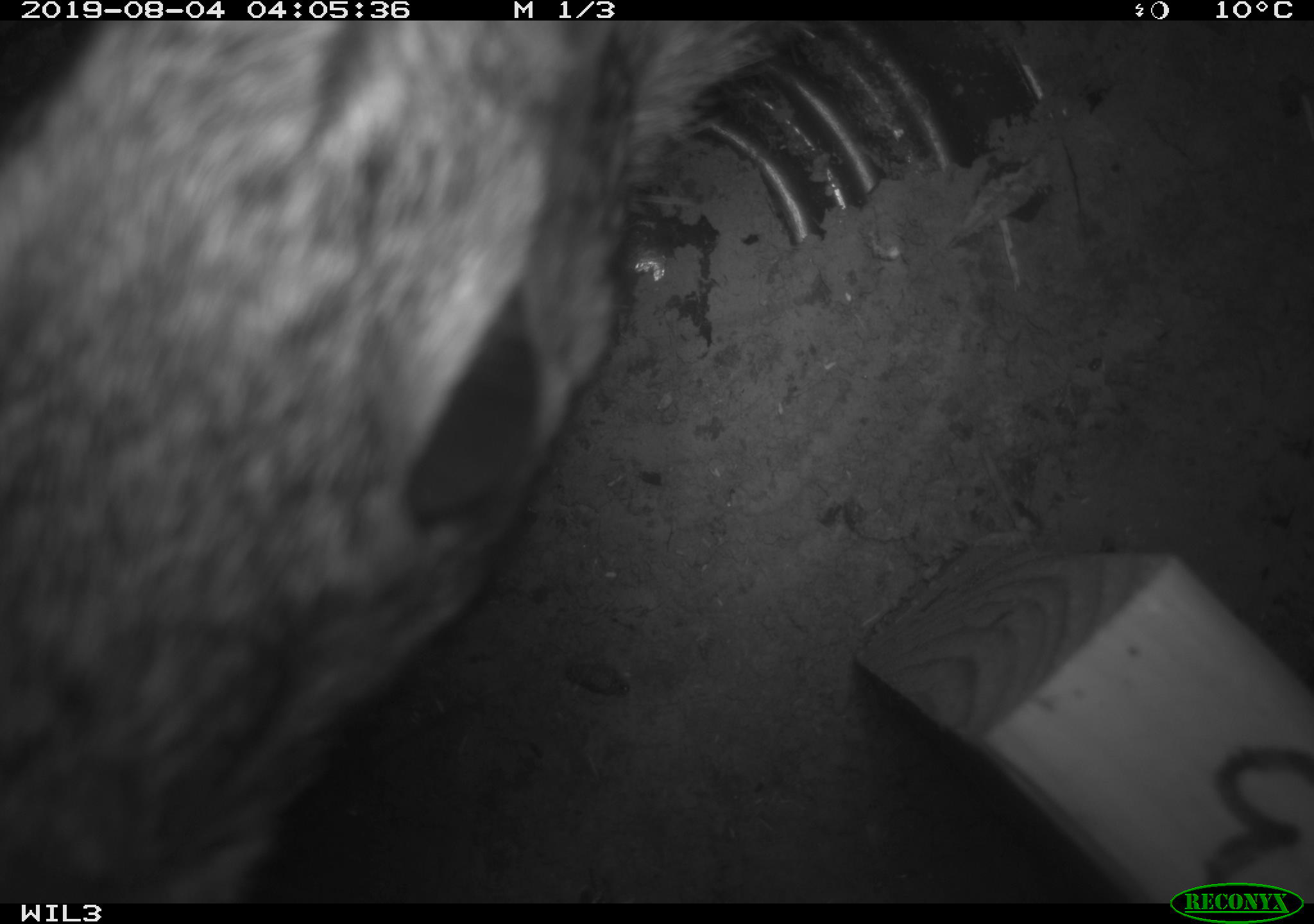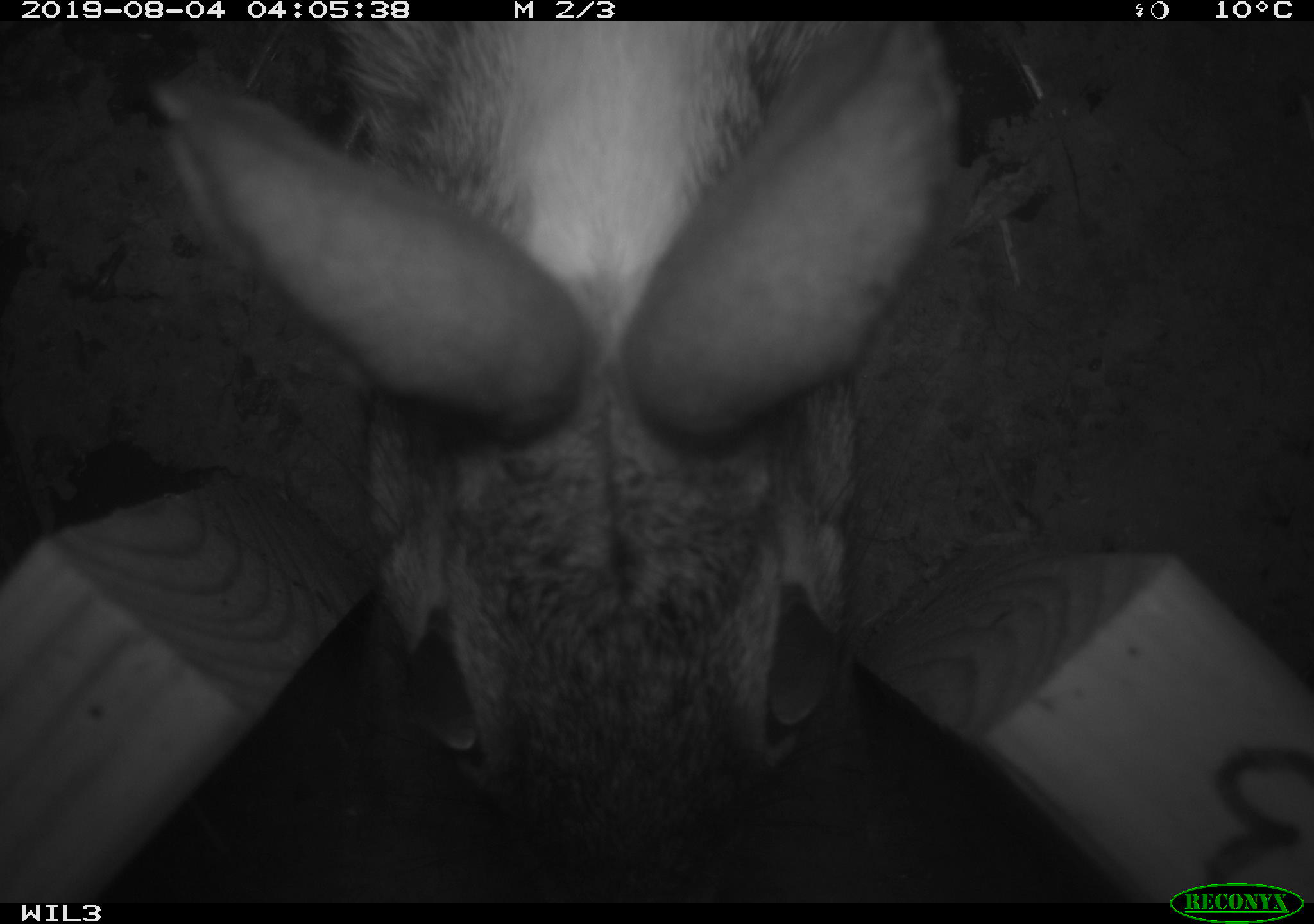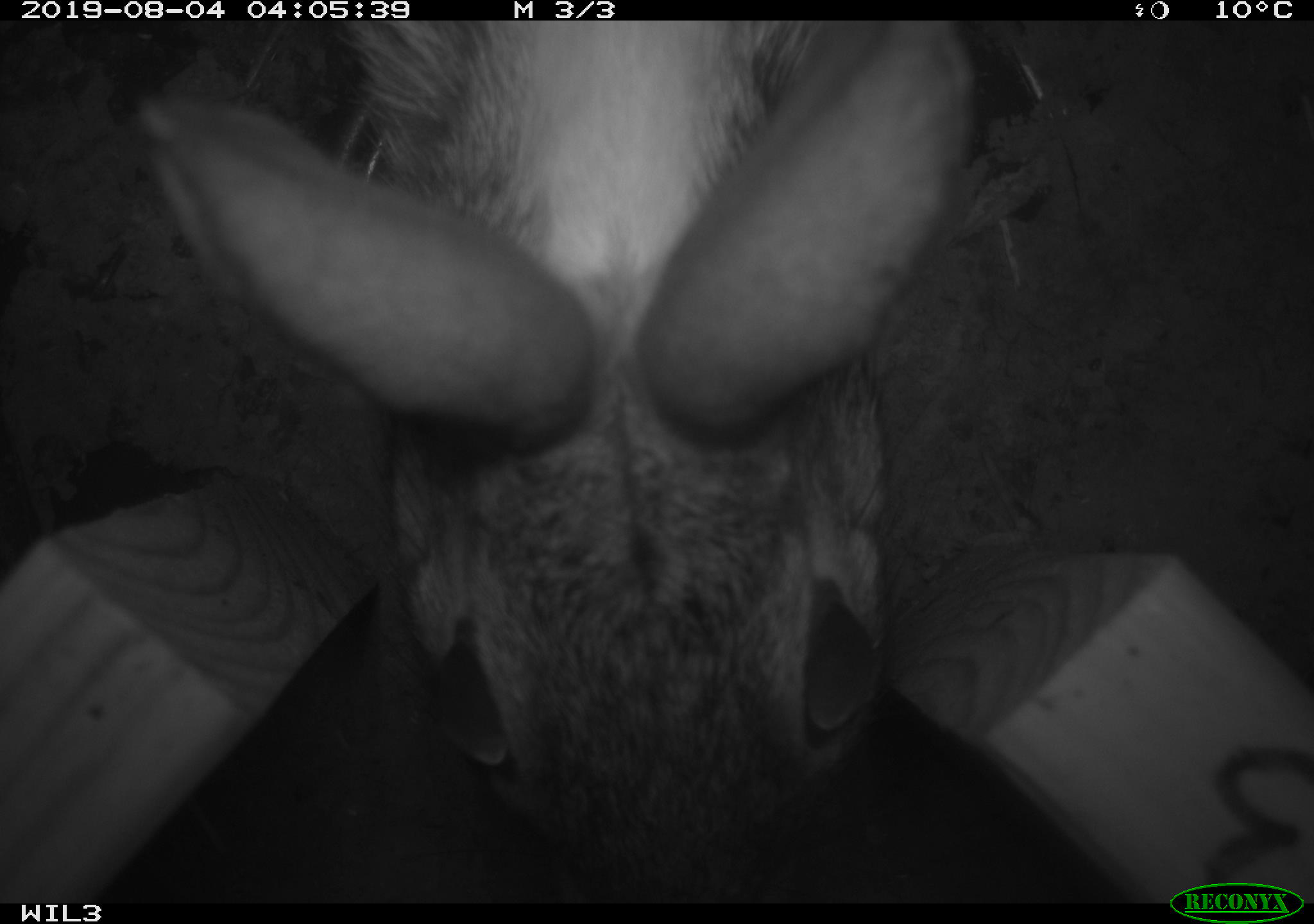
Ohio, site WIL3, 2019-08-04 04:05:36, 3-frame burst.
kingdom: Animalia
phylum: Chordata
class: Mammalia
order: Lagomorpha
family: Leporidae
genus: Sylvilagus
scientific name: Sylvilagus floridanus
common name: eastern cottontail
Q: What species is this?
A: Eastern cottontail (Sylvilagus floridanus).